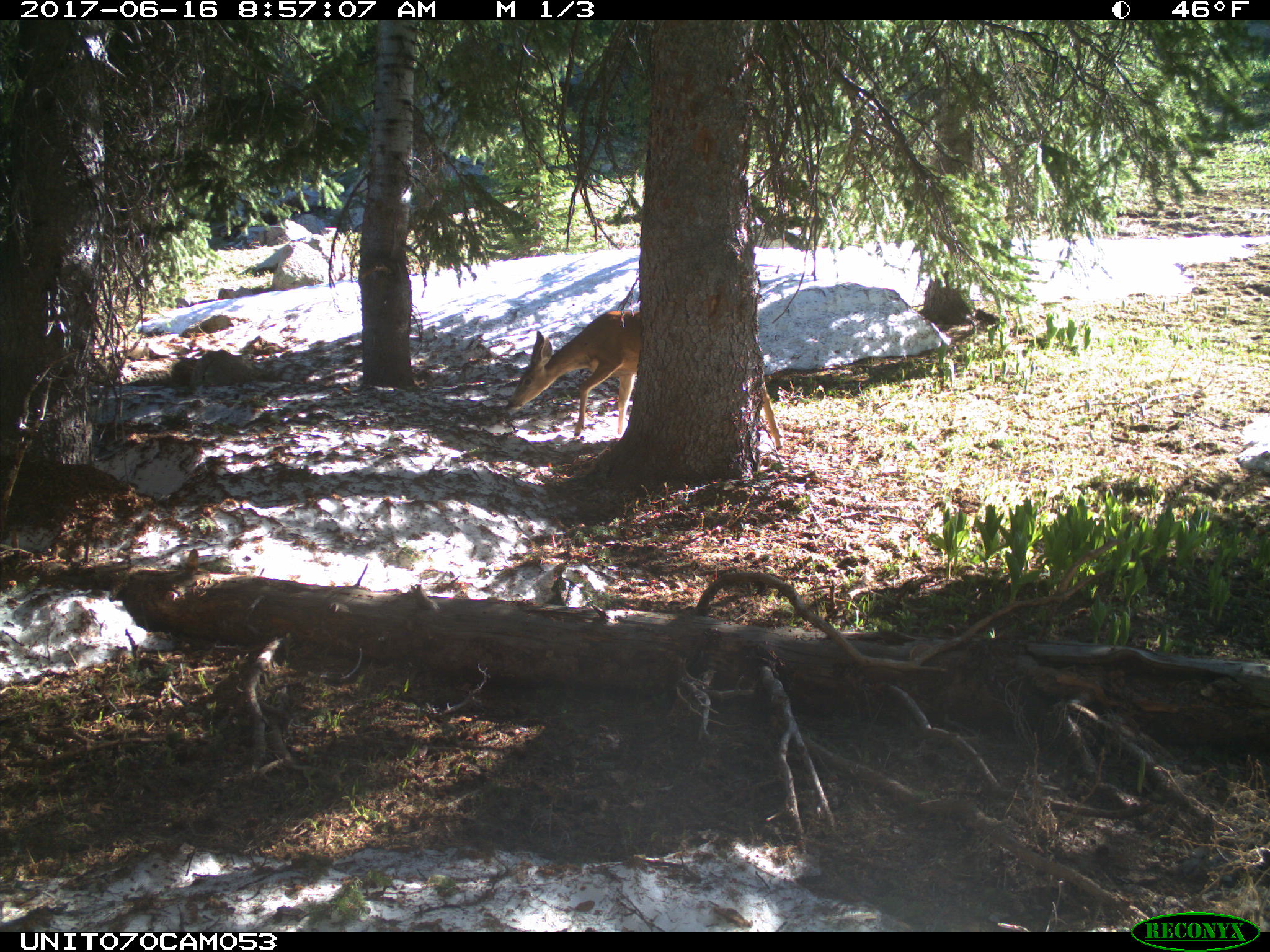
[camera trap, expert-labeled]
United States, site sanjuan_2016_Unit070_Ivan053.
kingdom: Animalia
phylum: Chordata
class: Mammalia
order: Artiodactyla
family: Cervidae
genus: Odocoileus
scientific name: Odocoileus hemionus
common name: mule deer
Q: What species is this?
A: Odocoileus hemionus (mule deer).